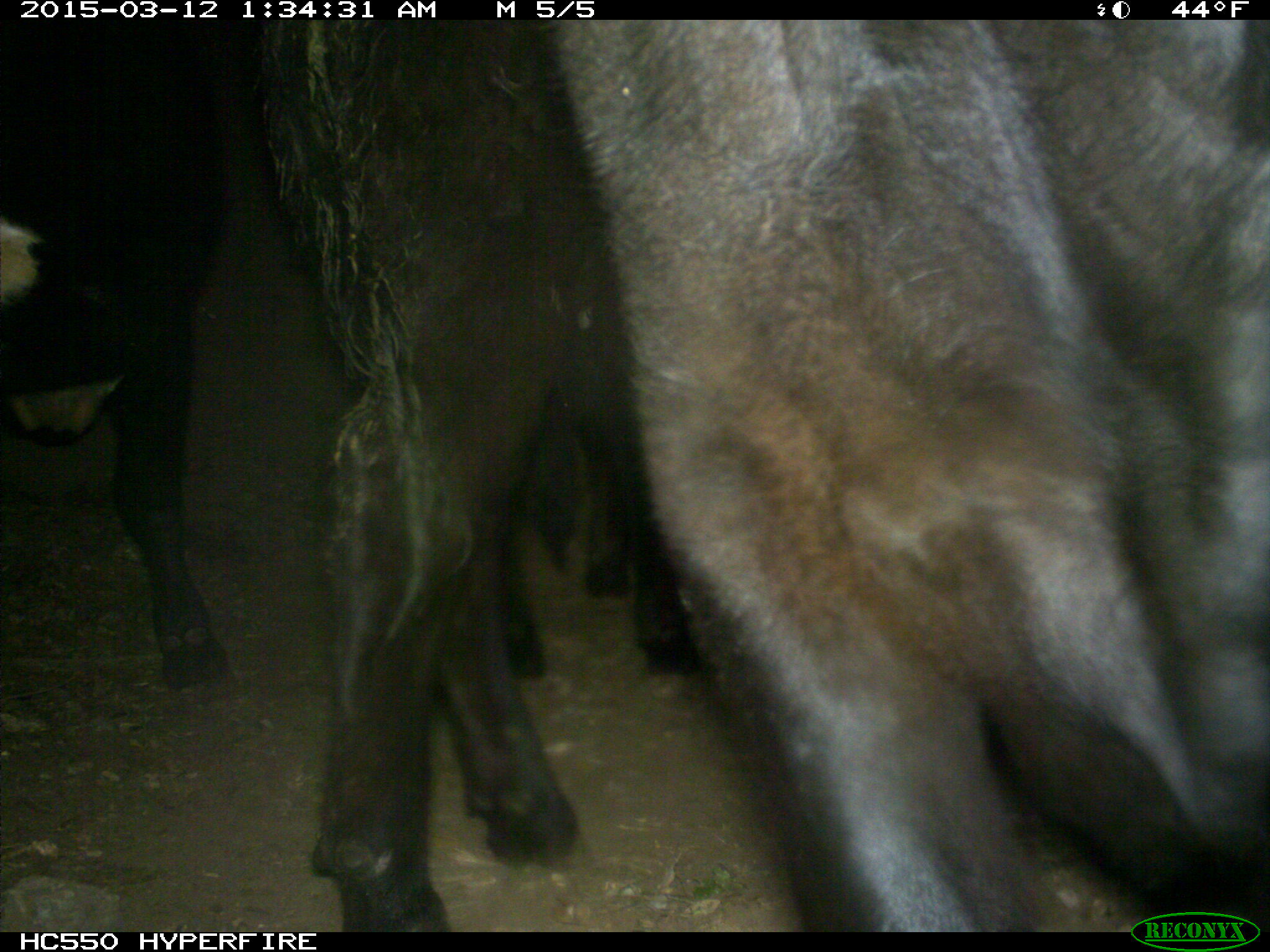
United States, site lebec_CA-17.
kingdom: Animalia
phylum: Chordata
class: Mammalia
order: Artiodactyla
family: Bovidae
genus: Bos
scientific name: Bos taurus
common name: domestic cow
Bos taurus (domestic cow).